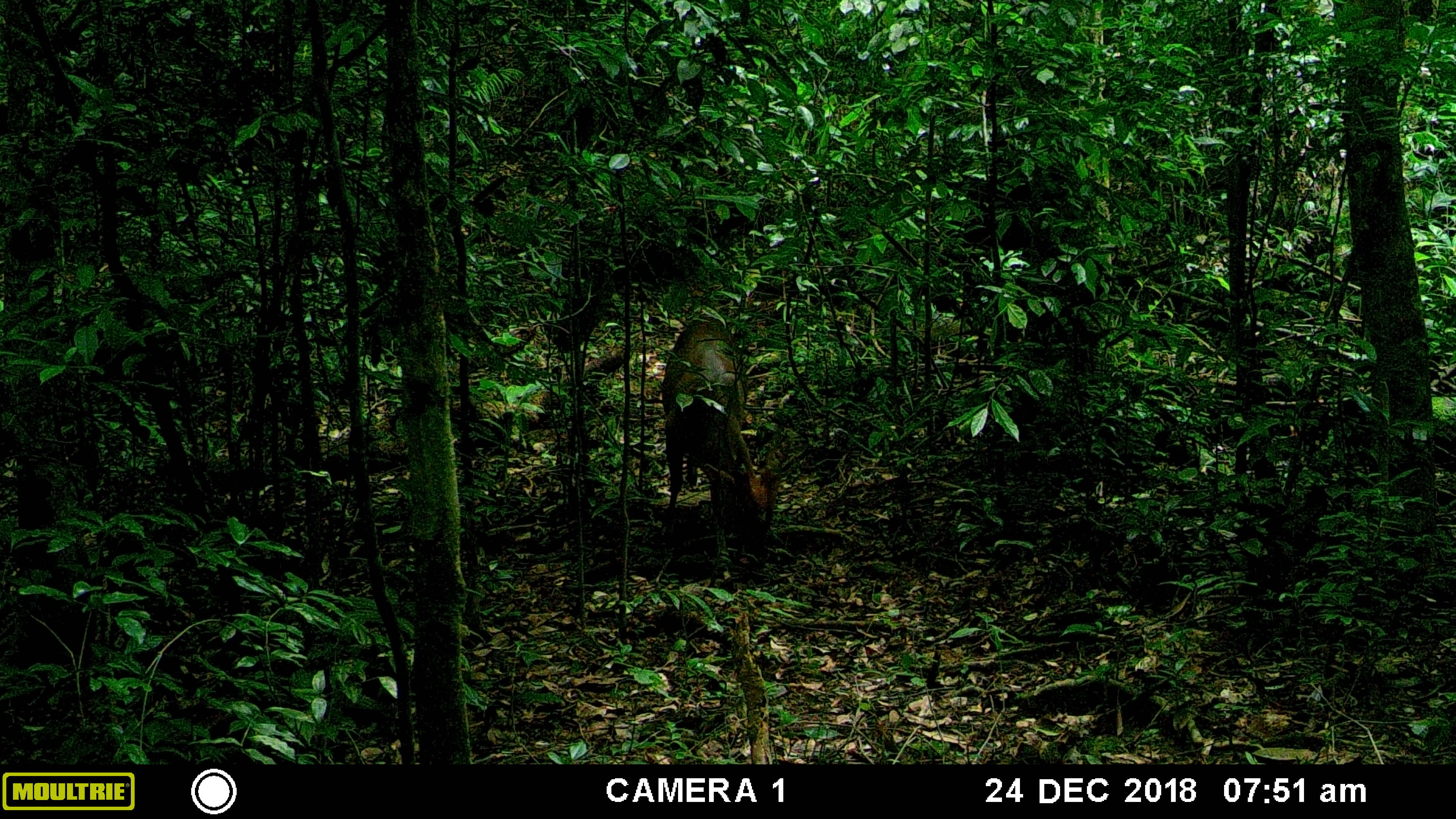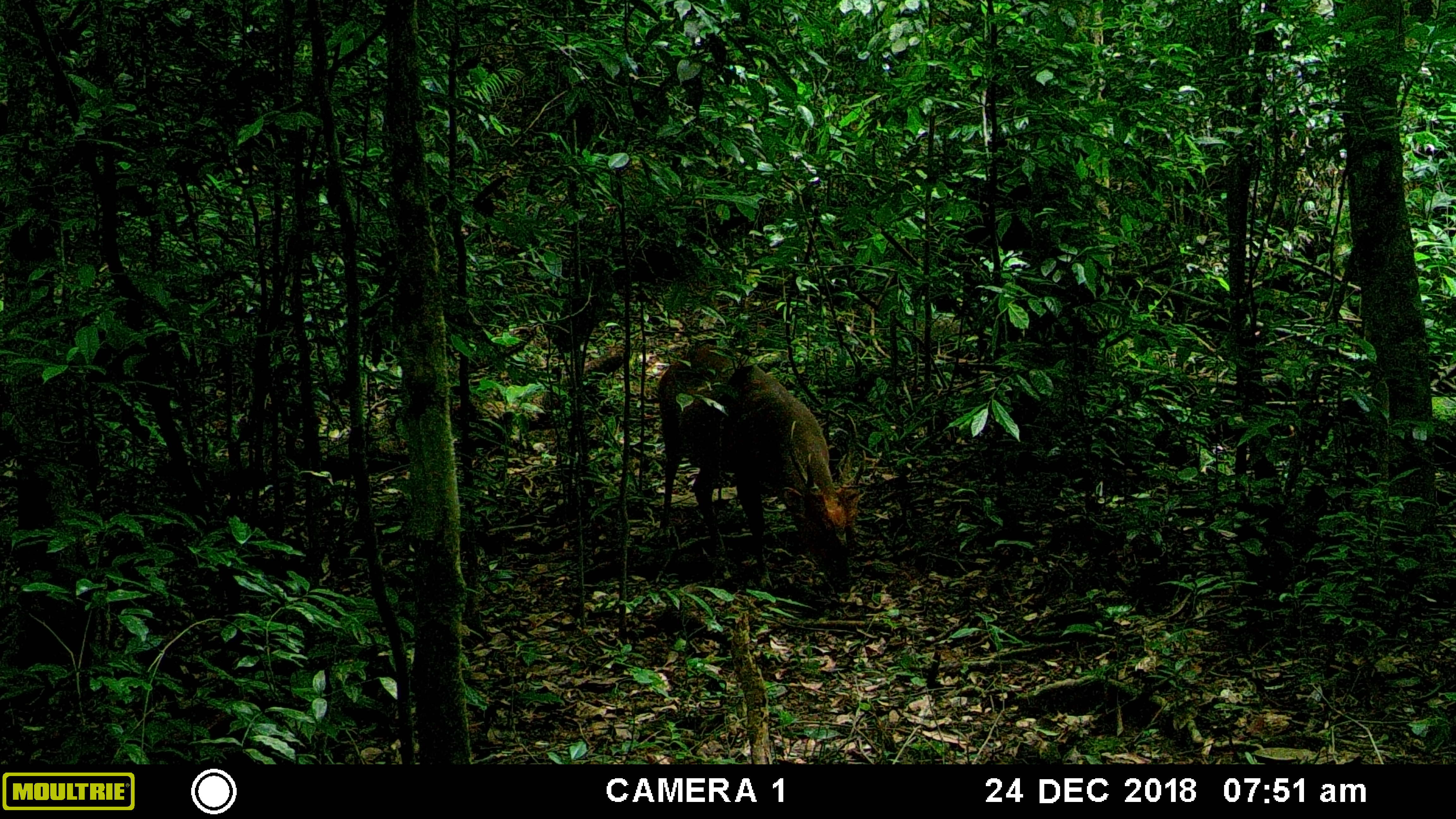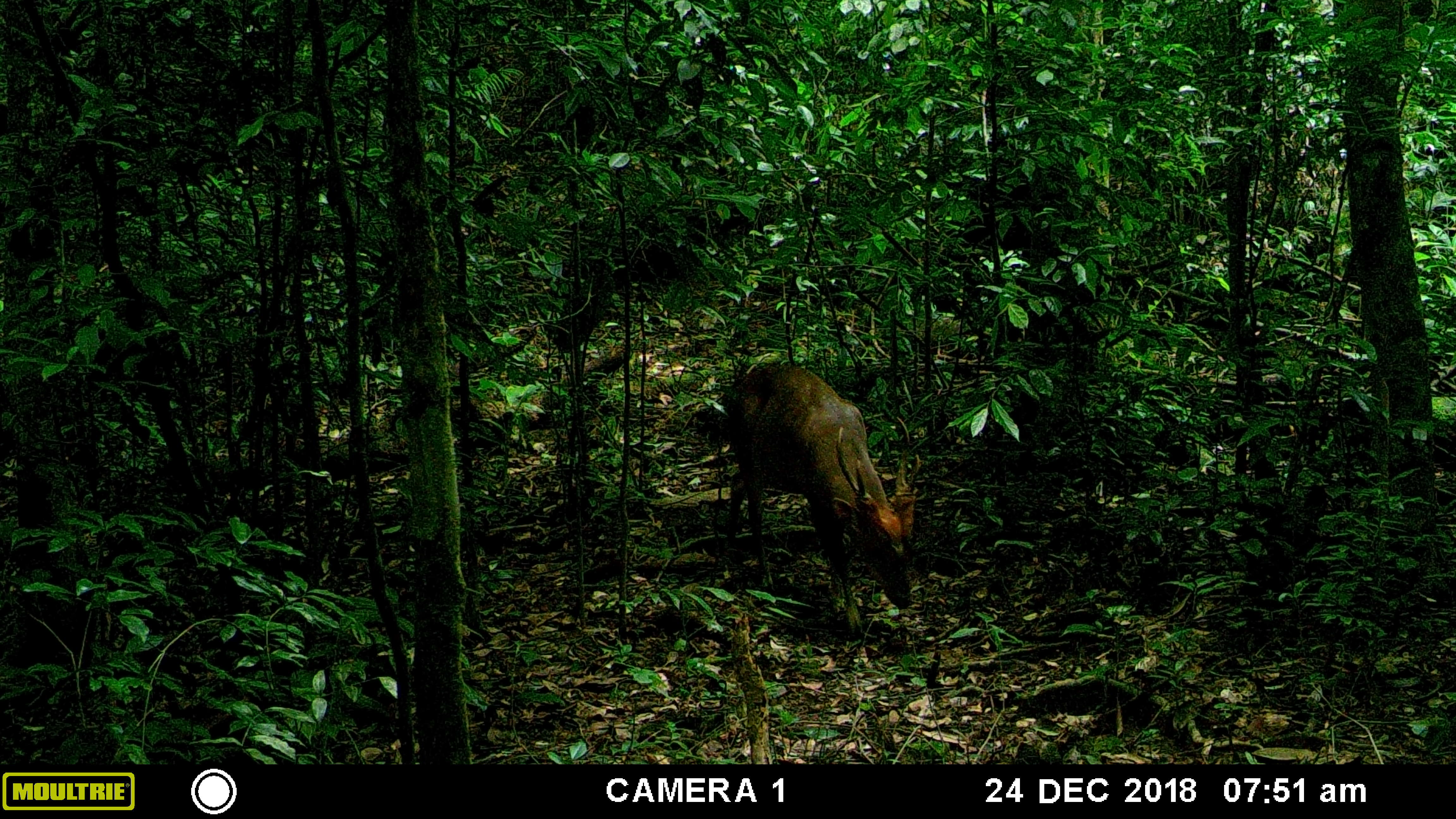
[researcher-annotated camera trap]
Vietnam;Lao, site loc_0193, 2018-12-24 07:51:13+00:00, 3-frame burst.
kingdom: Animalia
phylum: Chordata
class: Mammalia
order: Artiodactyla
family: Cervidae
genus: Muntiacus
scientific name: Muntiacus vuquangensis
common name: large-antlered muntjac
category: large antlered muntjac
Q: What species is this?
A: Large antlered muntjac (large-antlered muntjac) (Muntiacus vuquangensis).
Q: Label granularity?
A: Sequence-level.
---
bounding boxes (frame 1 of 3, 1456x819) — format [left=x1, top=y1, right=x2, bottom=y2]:
large antlered muntjac: [left=658, top=312, right=776, bottom=561]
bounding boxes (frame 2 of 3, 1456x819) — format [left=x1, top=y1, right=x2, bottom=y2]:
large antlered muntjac: [left=654, top=341, right=868, bottom=591]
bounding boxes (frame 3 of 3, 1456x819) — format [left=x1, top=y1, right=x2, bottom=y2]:
large antlered muntjac: [left=723, top=358, right=924, bottom=637]